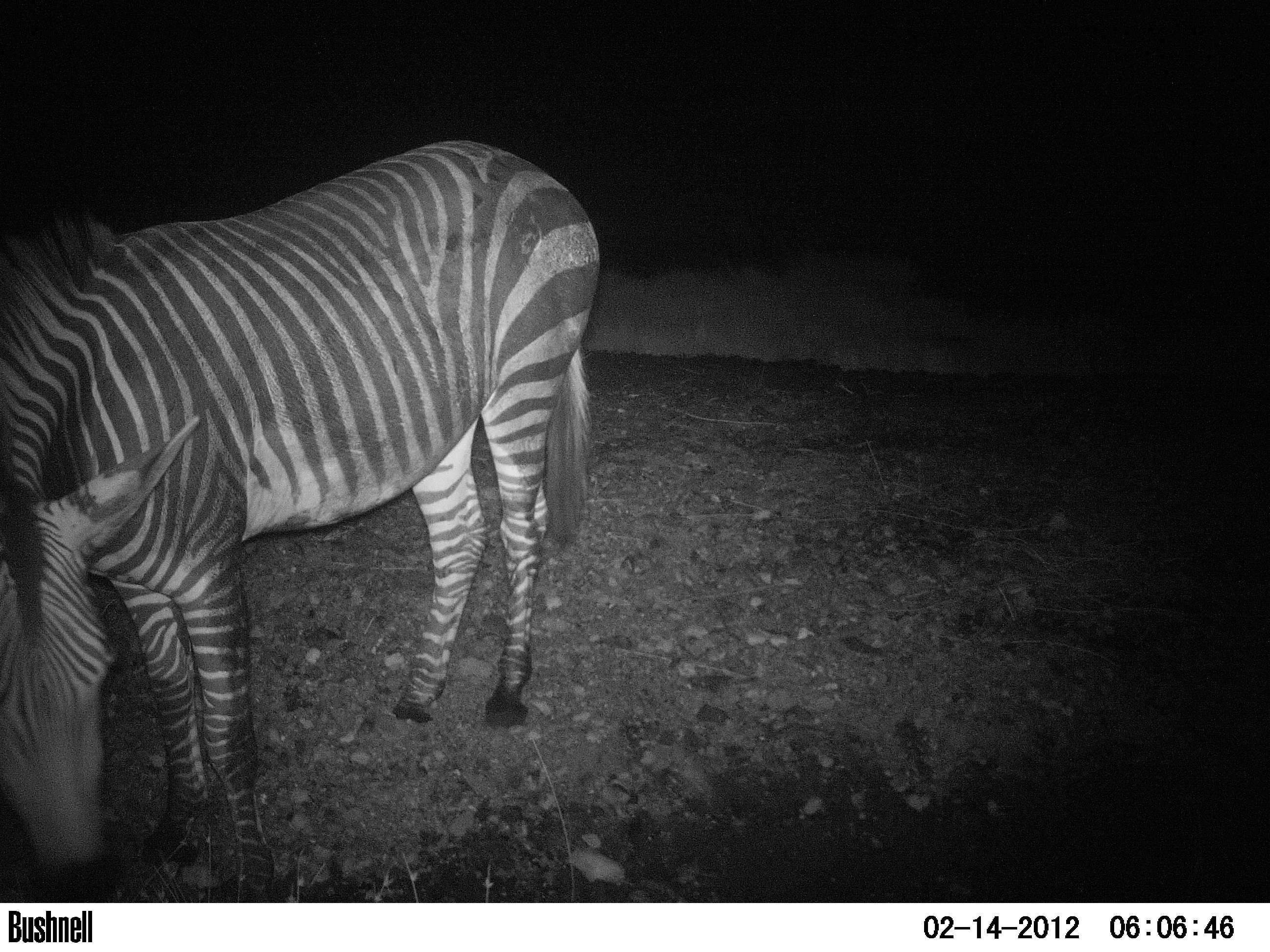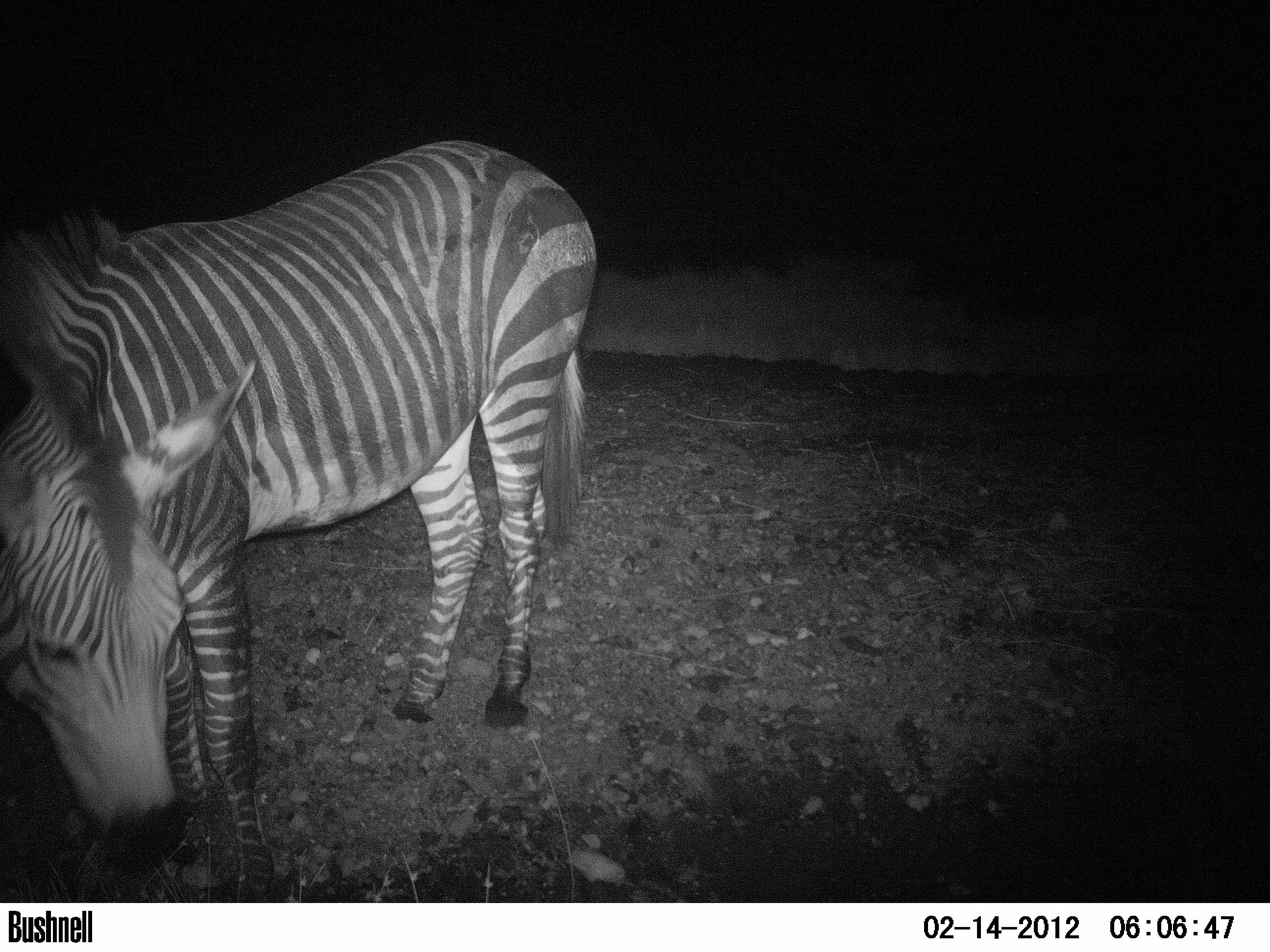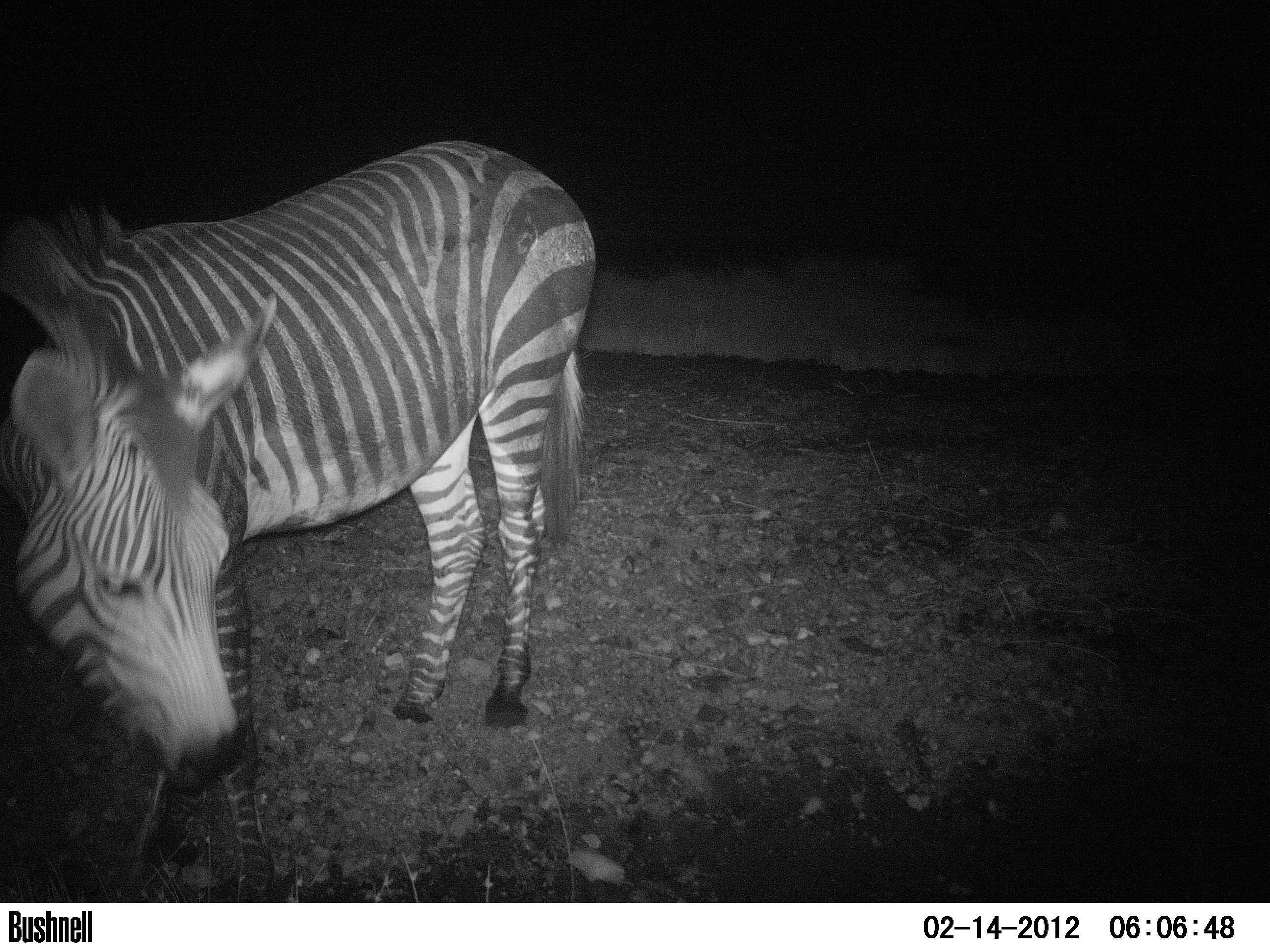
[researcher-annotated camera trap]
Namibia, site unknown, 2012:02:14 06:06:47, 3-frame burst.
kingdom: Animalia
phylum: Chordata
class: Mammalia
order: Perissodactyla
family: Equidae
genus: Equus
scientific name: Equus zebra hartmannae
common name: hartmann's mountain zebra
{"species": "Equus zebra hartmannae (hartmann's mountain zebra)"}